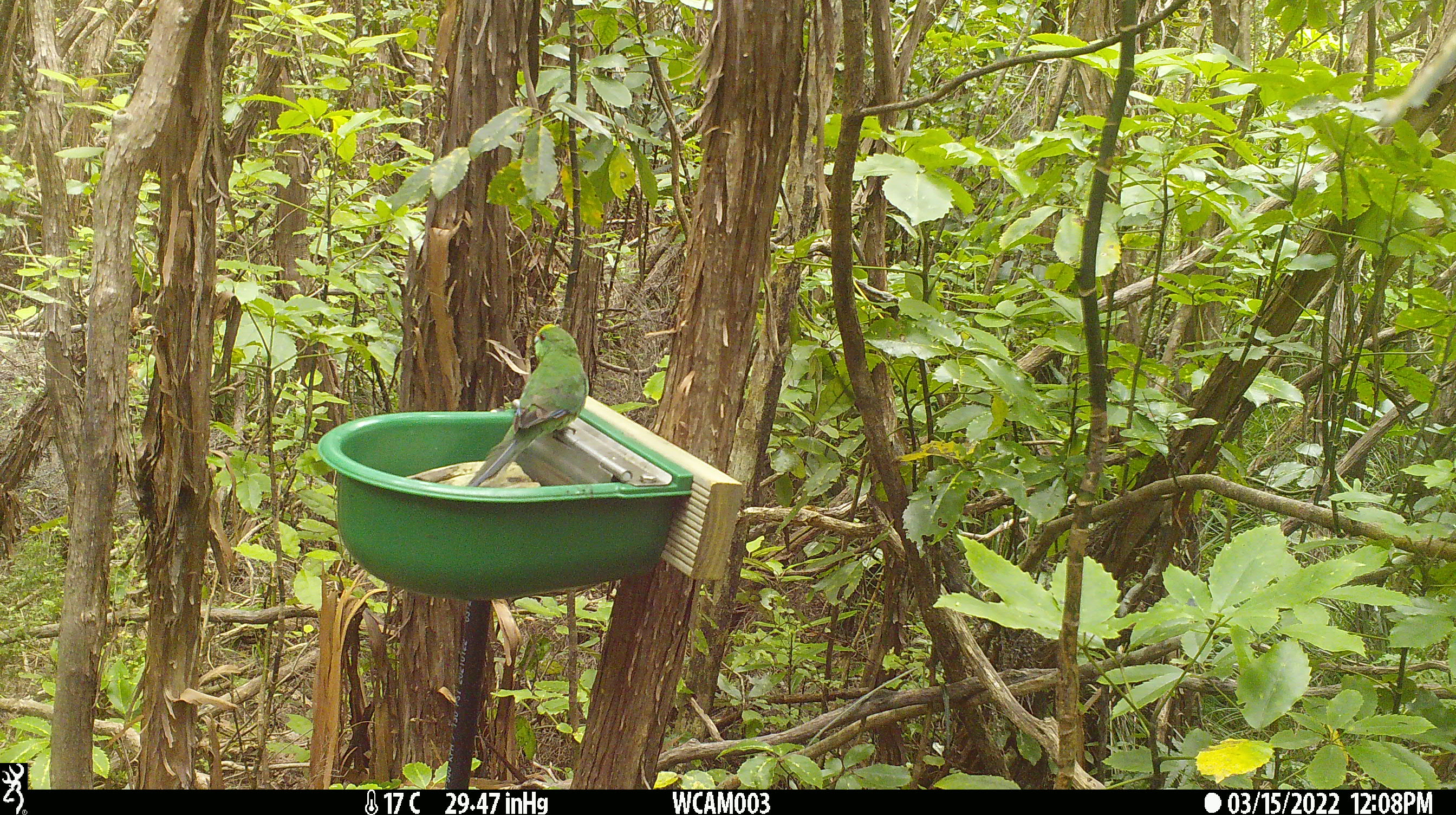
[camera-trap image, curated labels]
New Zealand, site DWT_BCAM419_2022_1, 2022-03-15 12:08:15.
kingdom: Animalia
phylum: Chordata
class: Aves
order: Psittaciformes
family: Psittaculidae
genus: Cyanoramphus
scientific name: Cyanoramphus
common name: parakeet